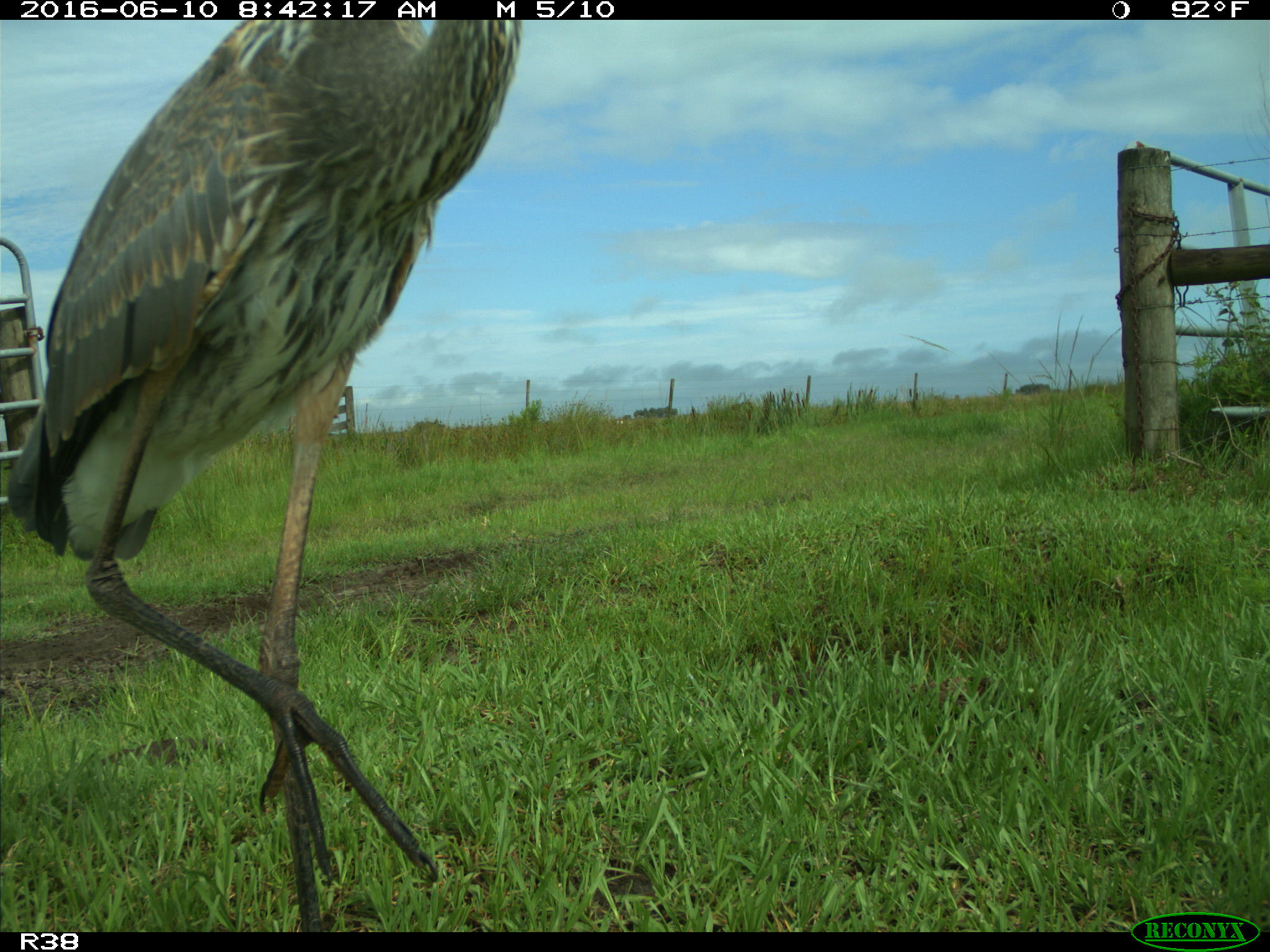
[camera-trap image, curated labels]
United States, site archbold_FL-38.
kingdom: Animalia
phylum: Chordata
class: Aves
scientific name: Aves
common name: birds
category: unidentified bird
Unidentified bird (birds) (Aves).